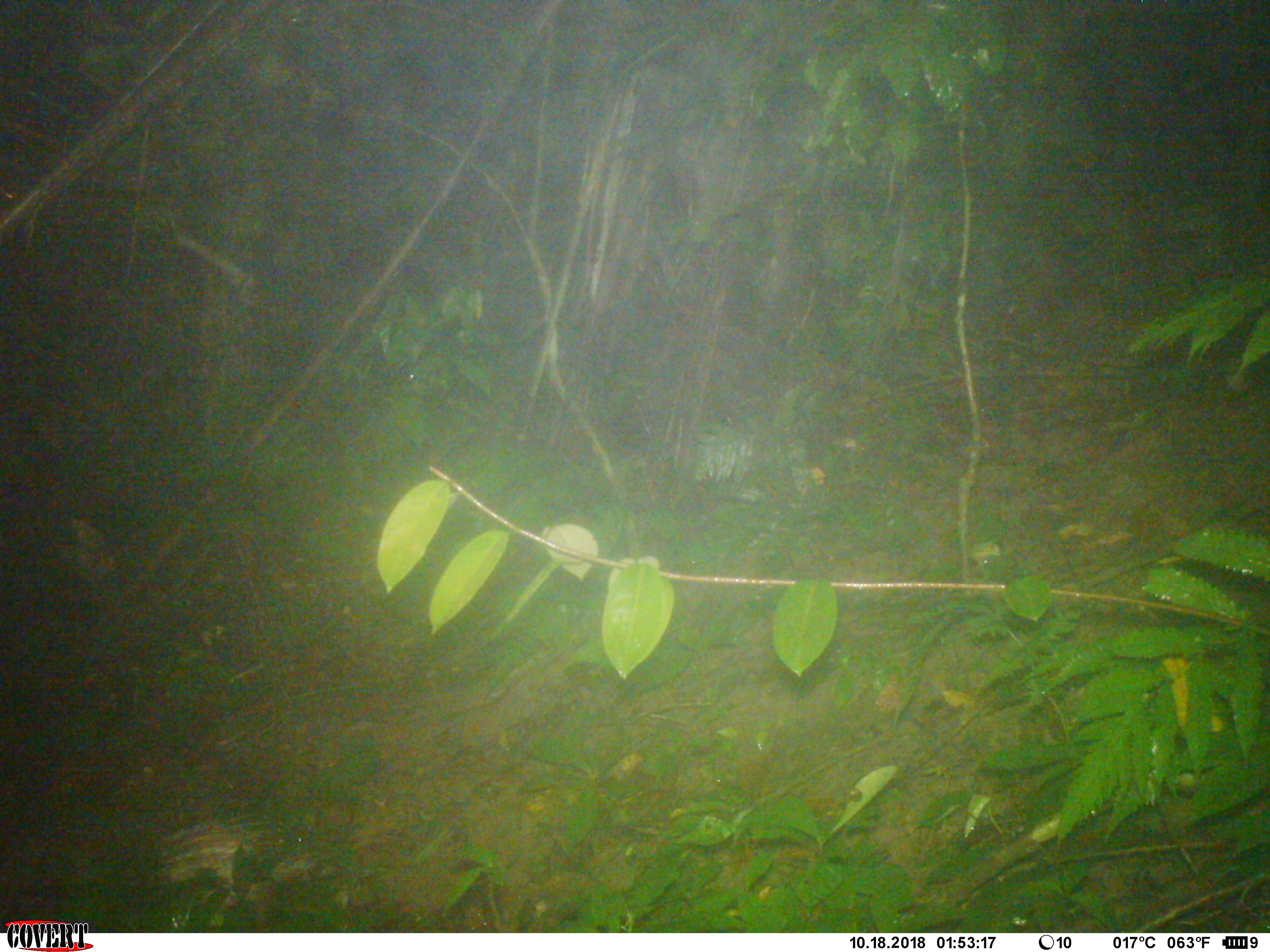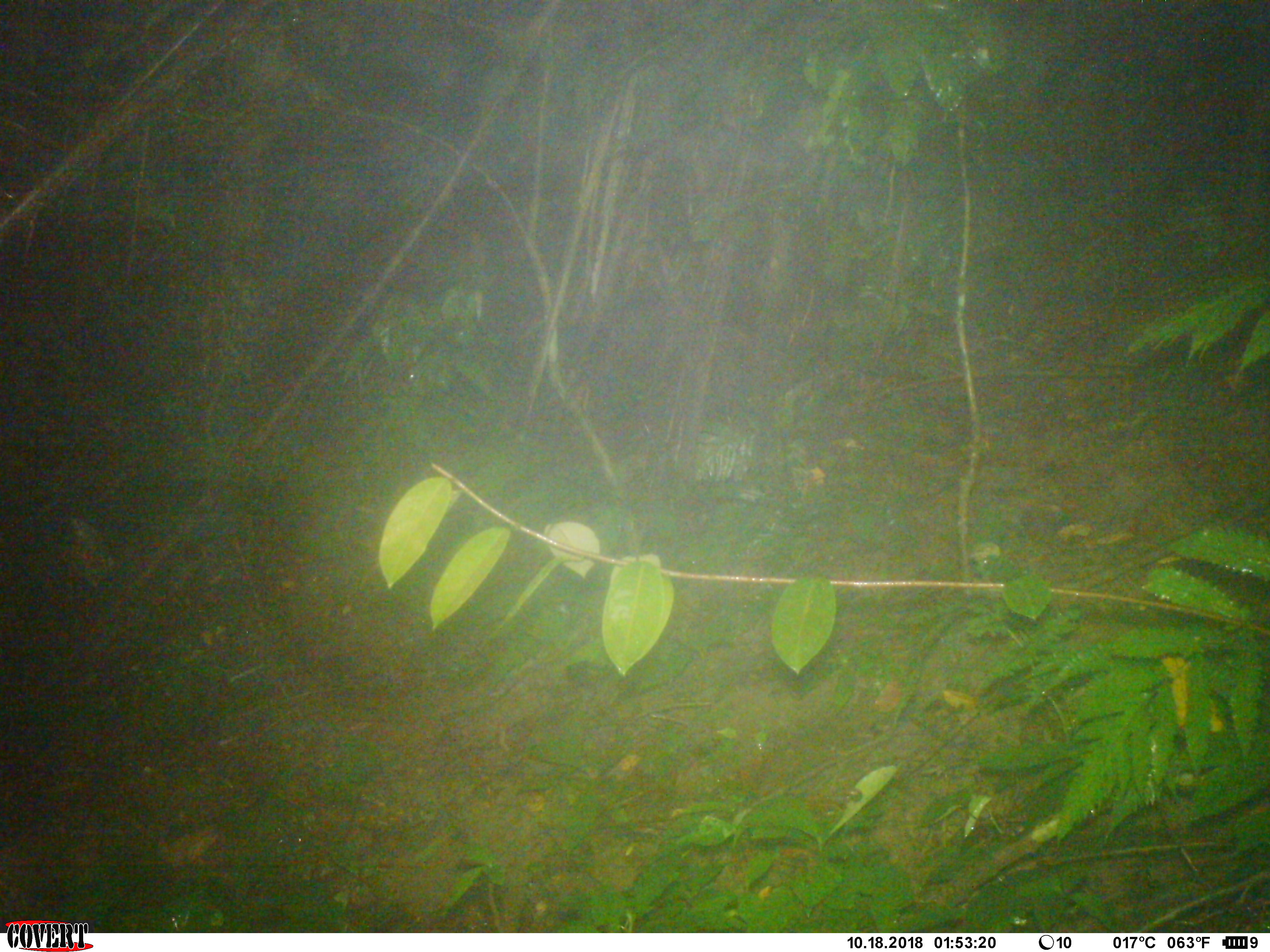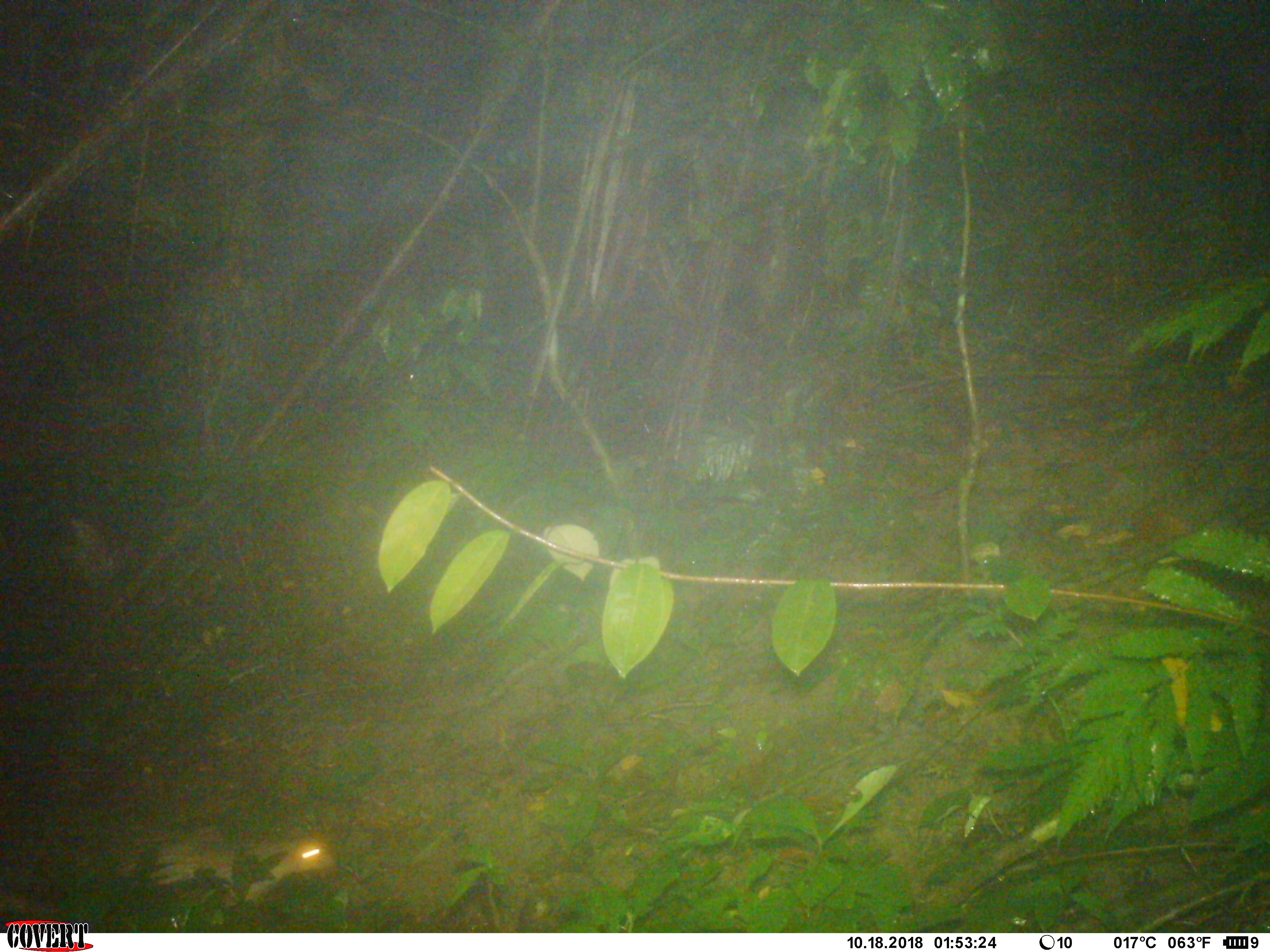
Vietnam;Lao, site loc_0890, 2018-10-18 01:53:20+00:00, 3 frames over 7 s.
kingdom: Animalia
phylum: Chordata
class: Mammalia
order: Rodentia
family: Hystricidae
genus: Atherurus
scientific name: Atherurus macrourus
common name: asiatic brush-tailed porcupine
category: asiatic brush tailed porcupine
Asiatic brush tailed porcupine (asiatic brush-tailed porcupine) (Atherurus macrourus). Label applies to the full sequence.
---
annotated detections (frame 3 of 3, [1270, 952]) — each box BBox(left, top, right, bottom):
asiatic brush tailed porcupine: BBox(87, 826, 337, 915)